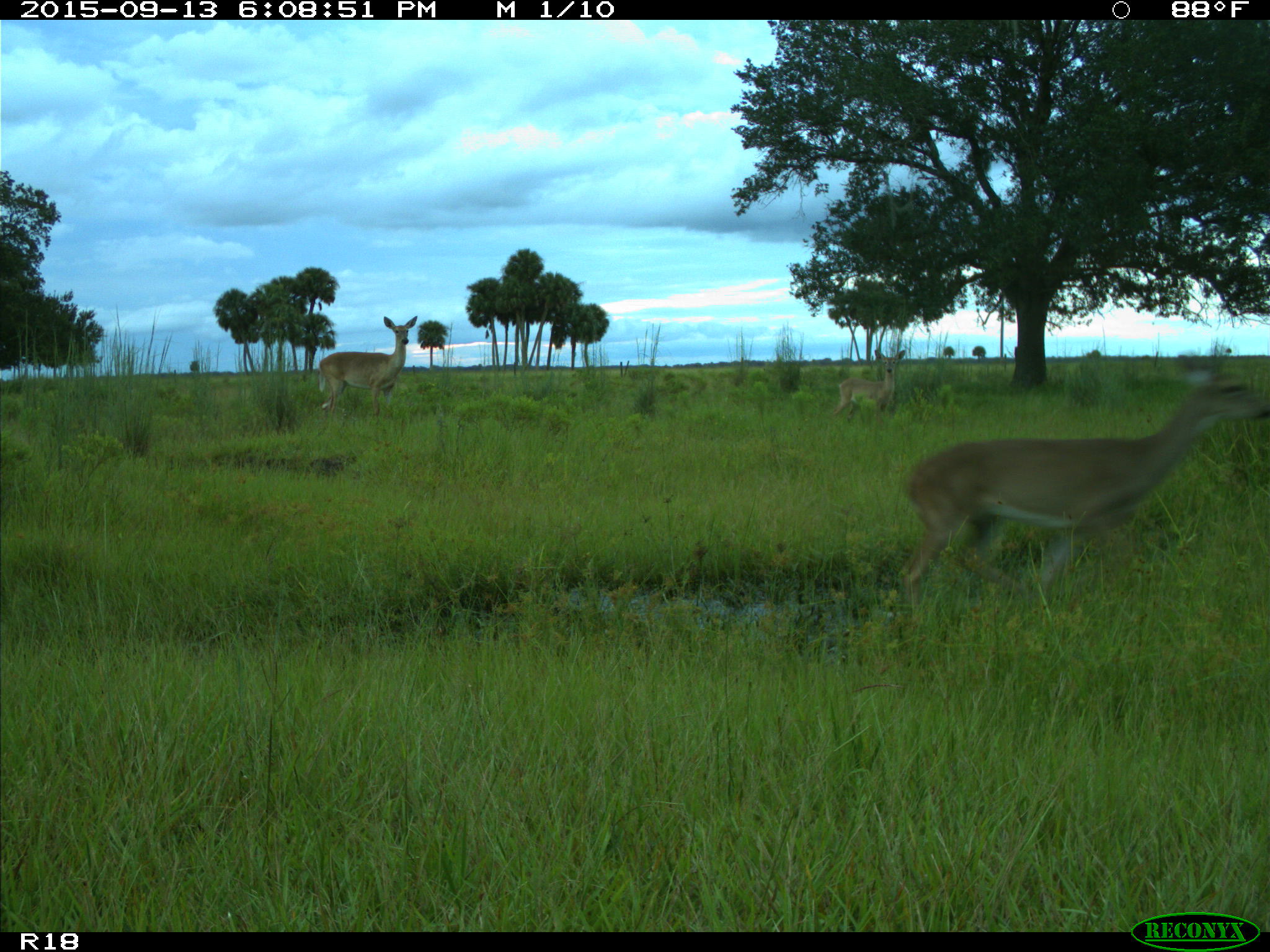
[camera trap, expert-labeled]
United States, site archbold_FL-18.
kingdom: Animalia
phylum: Chordata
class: Mammalia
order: Artiodactyla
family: Cervidae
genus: Odocoileus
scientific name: Odocoileus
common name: deer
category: unidentified deer